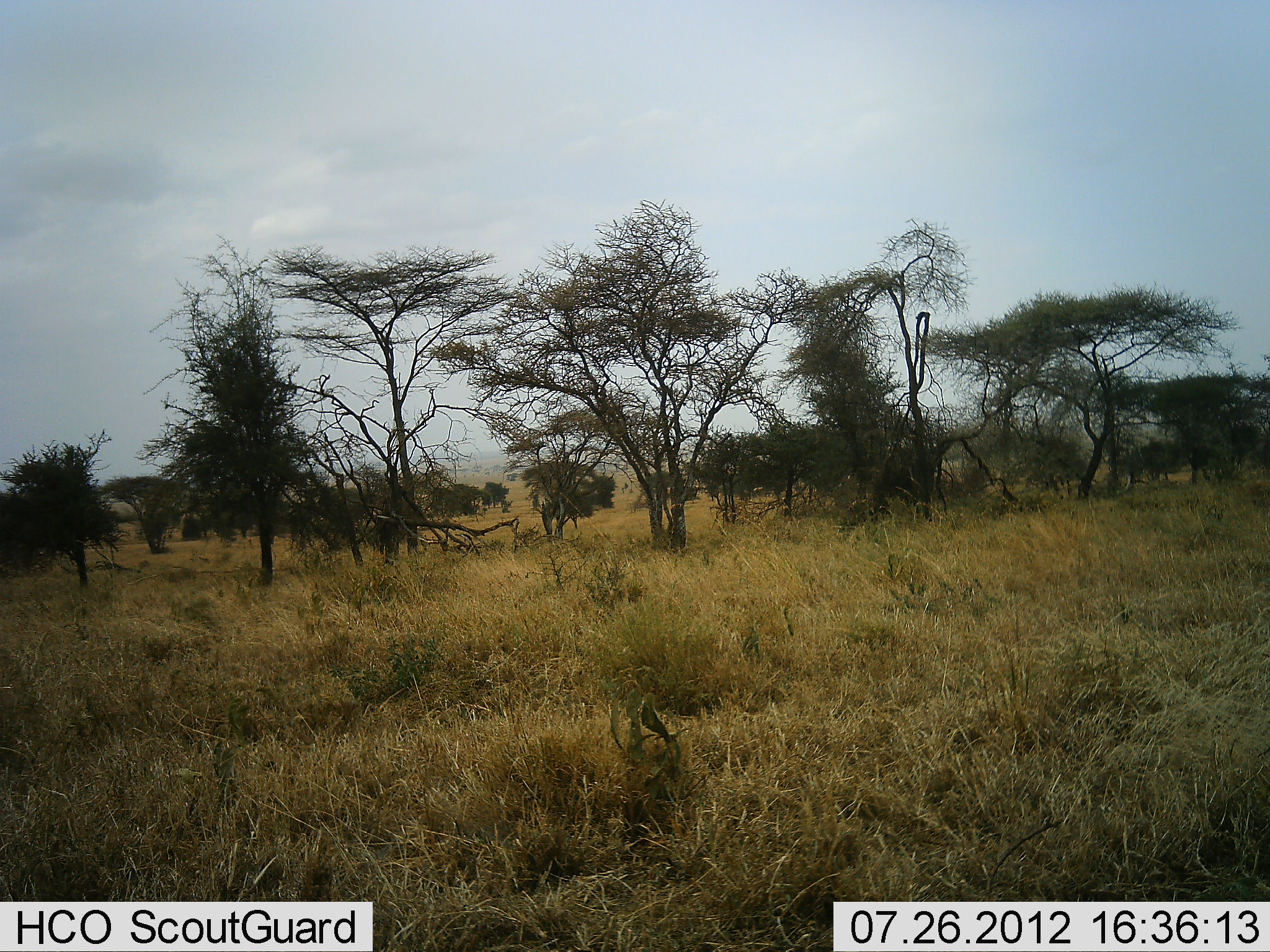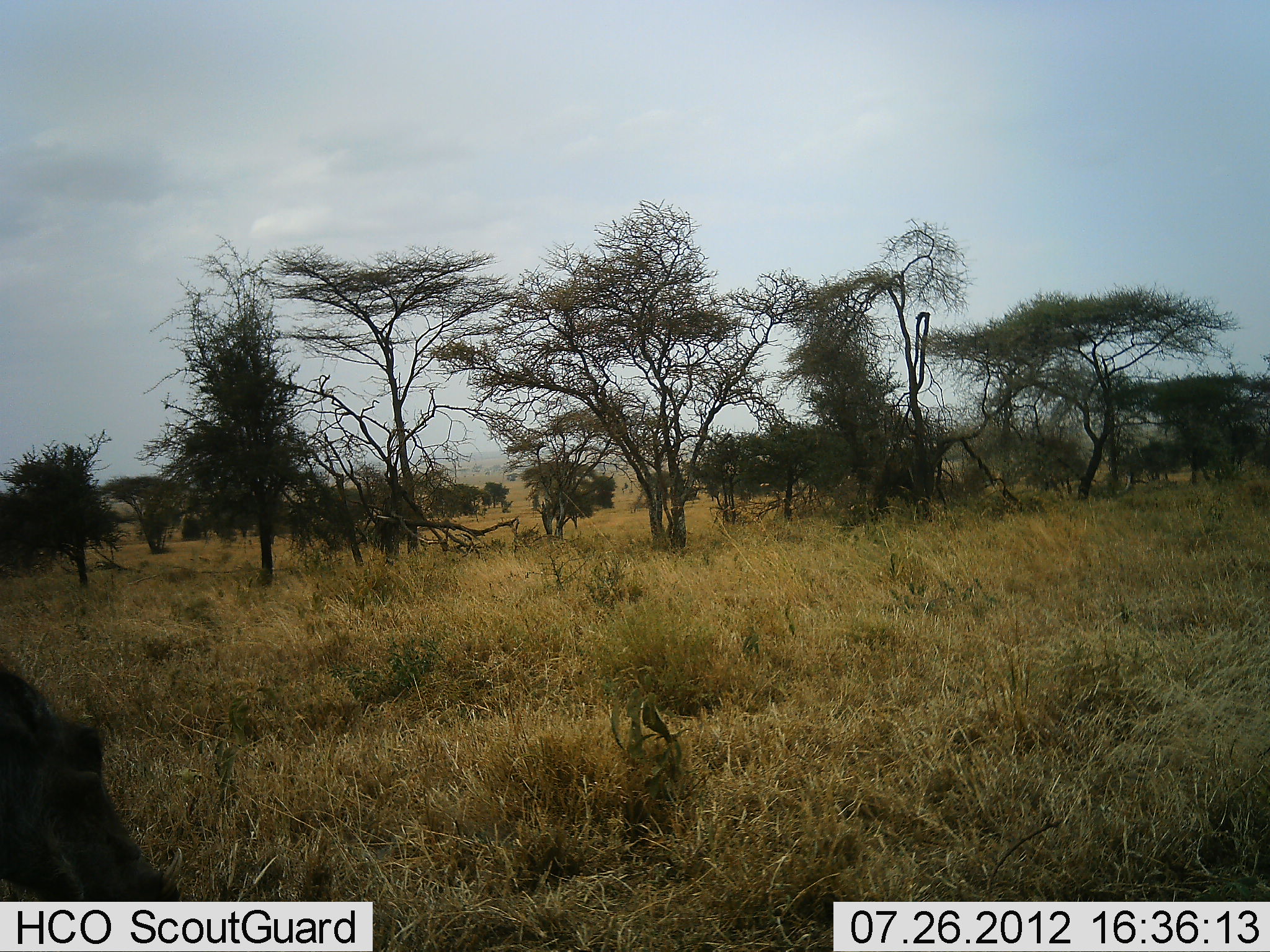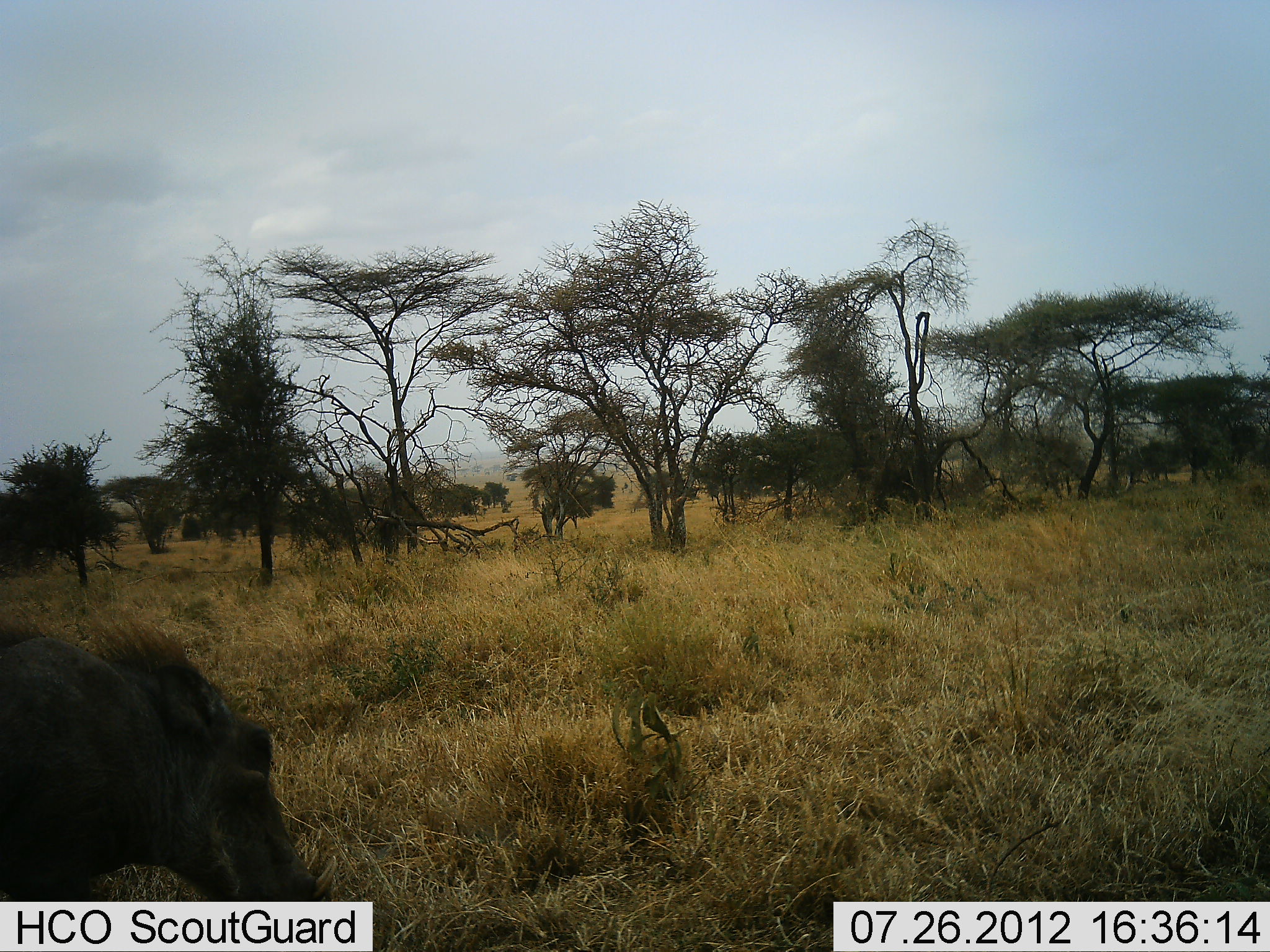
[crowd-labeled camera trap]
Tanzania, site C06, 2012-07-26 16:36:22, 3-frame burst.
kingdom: Animalia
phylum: Chordata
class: Mammalia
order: Artiodactyla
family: Suidae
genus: Phacochoerus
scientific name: Phacochoerus africanus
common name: warthog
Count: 1.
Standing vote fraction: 0%.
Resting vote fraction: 0%.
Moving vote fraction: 80%.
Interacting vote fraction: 0%.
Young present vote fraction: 0%.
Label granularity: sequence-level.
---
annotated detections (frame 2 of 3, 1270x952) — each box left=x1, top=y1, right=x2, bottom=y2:
animal: left=0, top=663, right=181, bottom=902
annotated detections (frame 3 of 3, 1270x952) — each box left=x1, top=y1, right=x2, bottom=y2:
animal: left=0, top=618, right=328, bottom=901